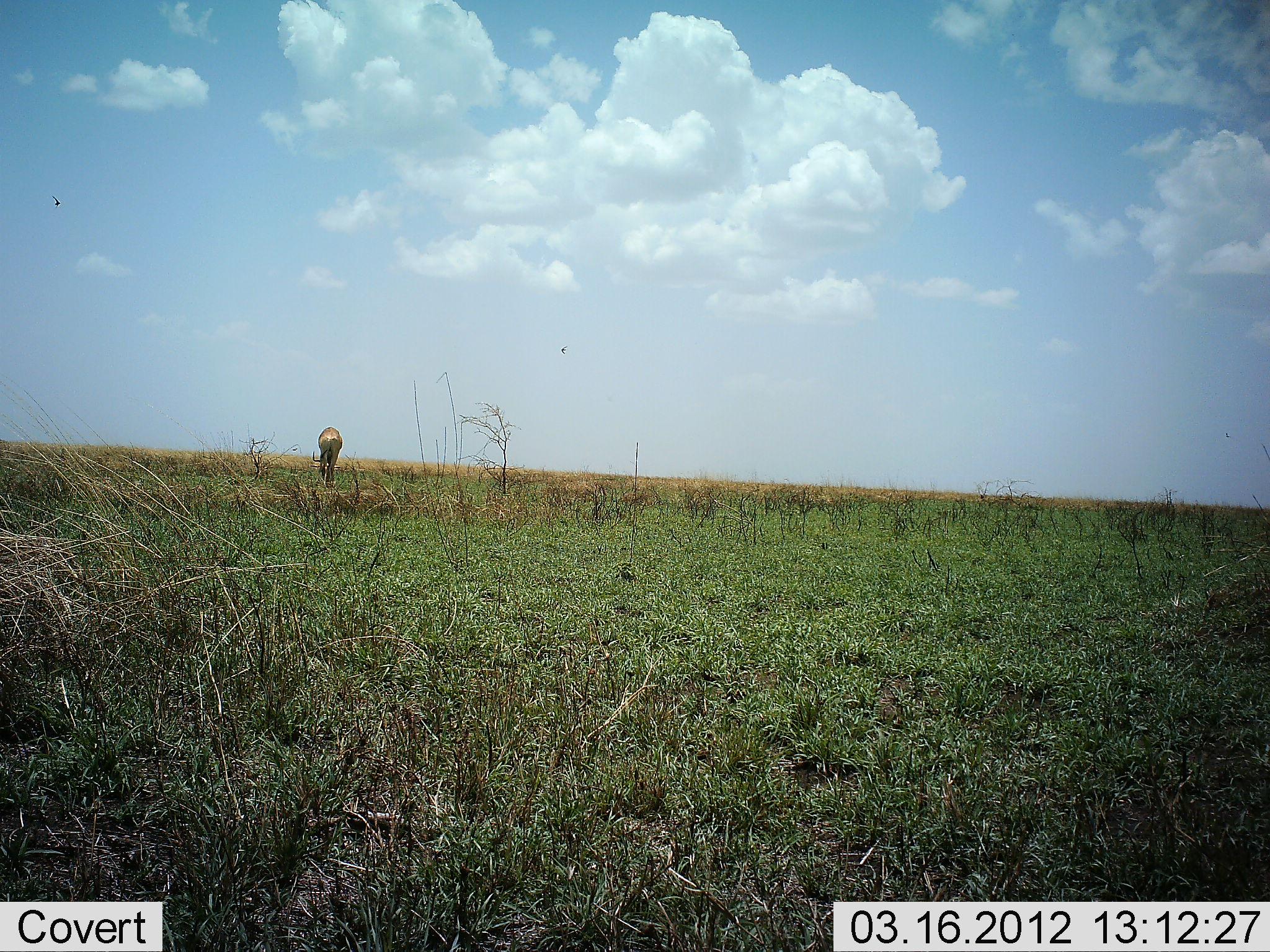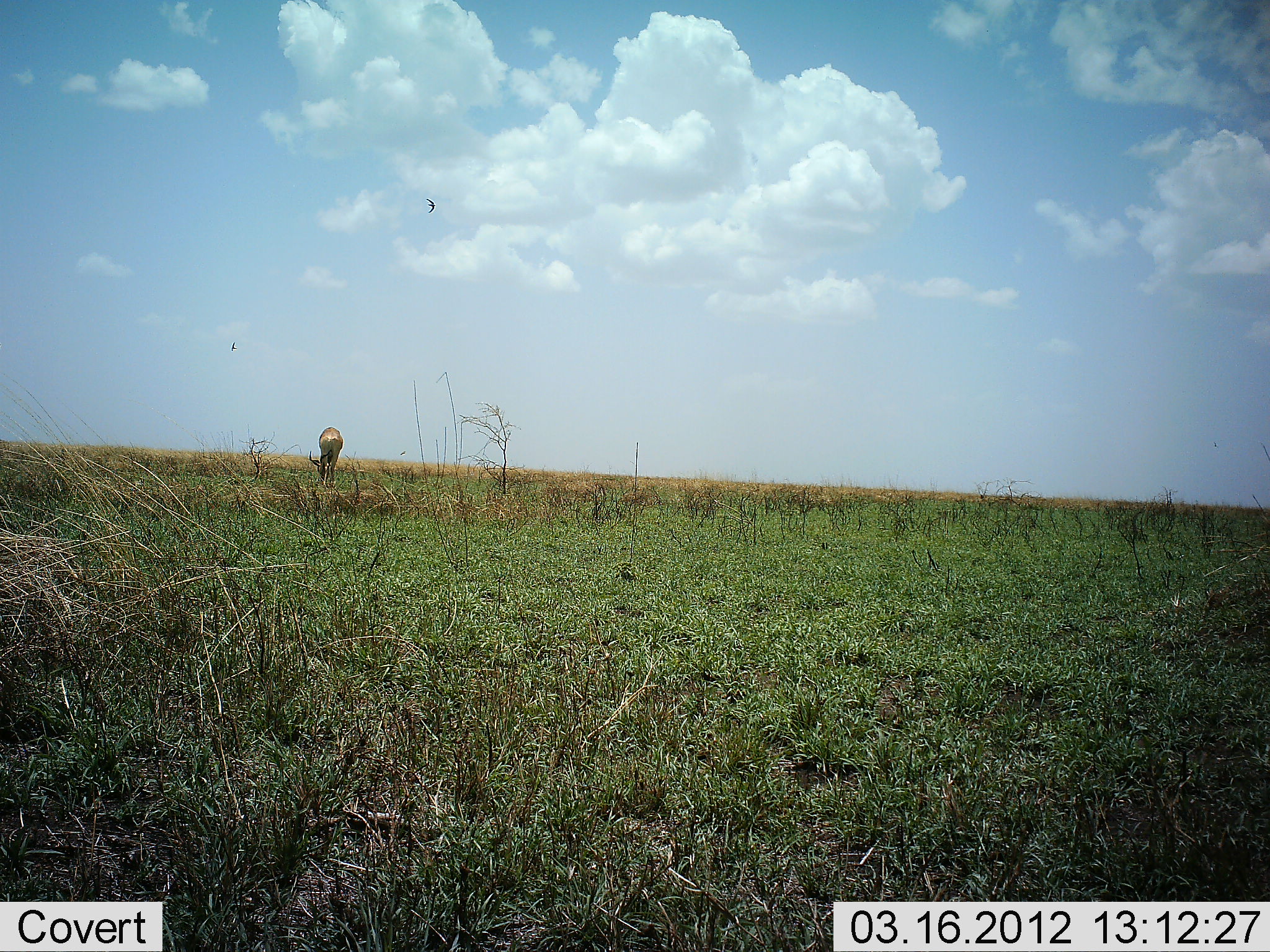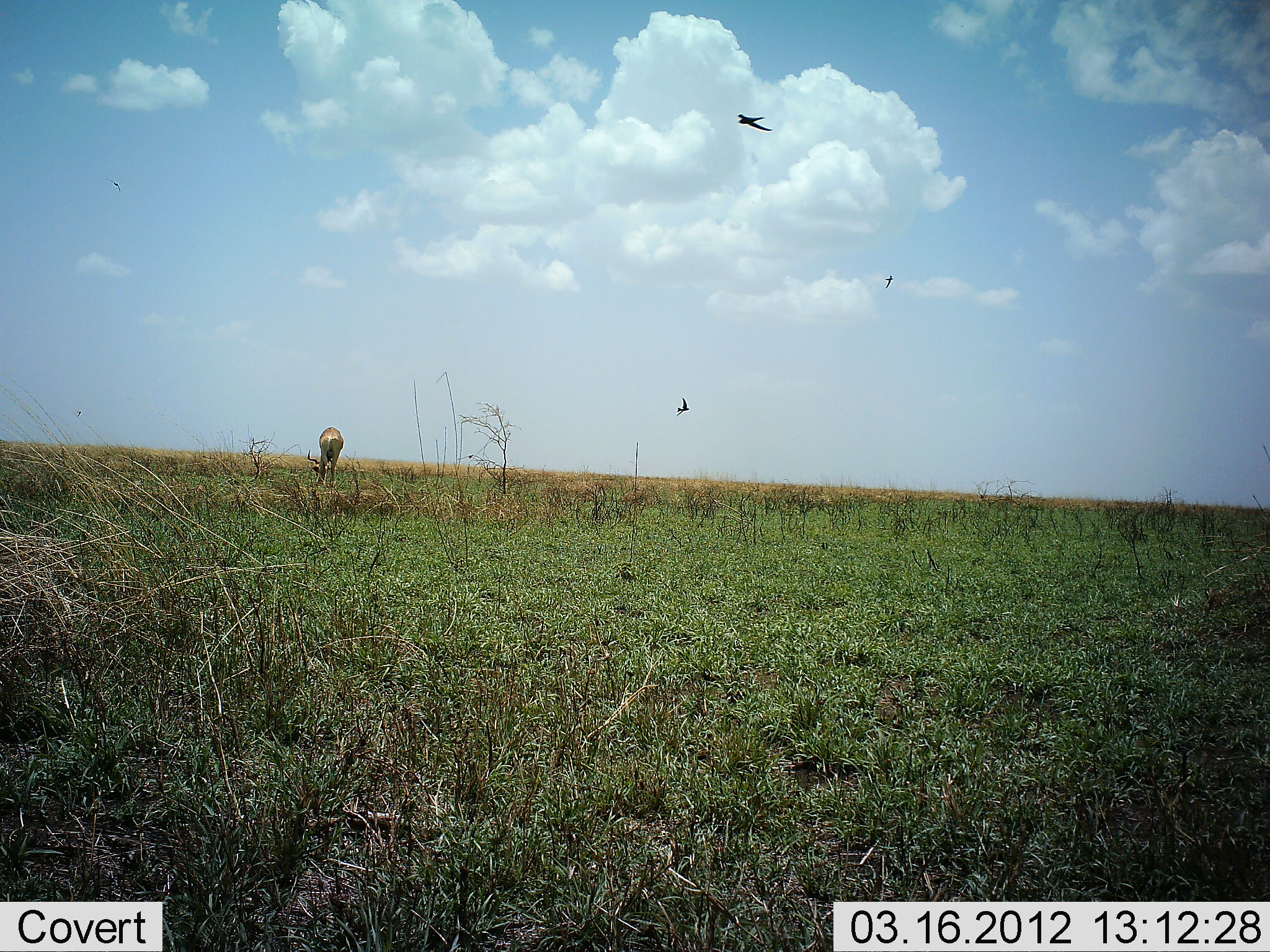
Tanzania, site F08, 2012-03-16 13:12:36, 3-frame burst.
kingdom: Animalia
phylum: Chordata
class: Mammalia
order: Artiodactyla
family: Bovidae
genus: Aepyceros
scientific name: Aepyceros melampus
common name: impala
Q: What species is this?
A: Impala (Aepyceros melampus).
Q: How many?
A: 1.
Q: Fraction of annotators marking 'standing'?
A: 38%.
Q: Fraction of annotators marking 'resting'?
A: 0%.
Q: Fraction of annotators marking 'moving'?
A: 0%.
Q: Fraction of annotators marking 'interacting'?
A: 0%.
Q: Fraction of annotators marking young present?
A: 0%.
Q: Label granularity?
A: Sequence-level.